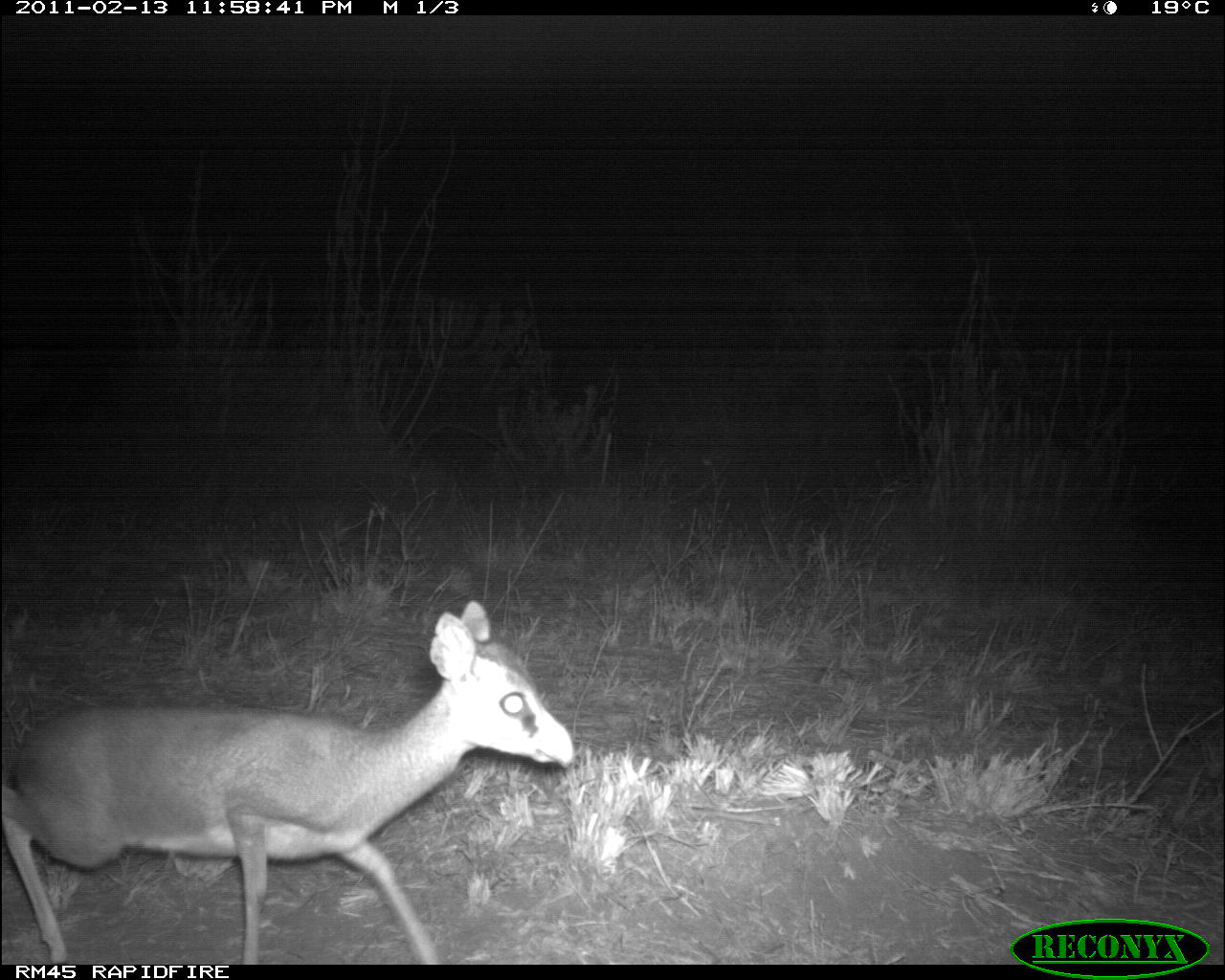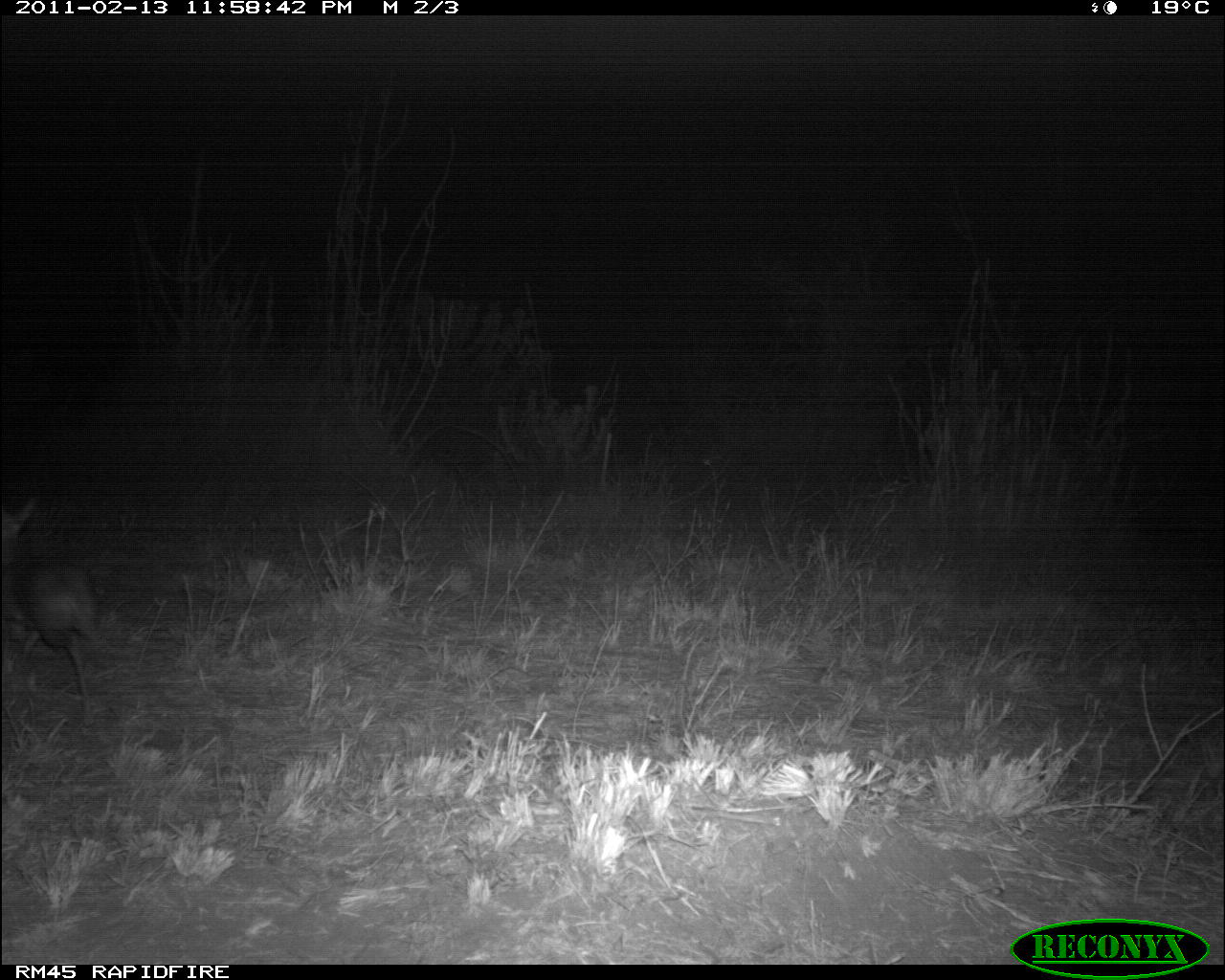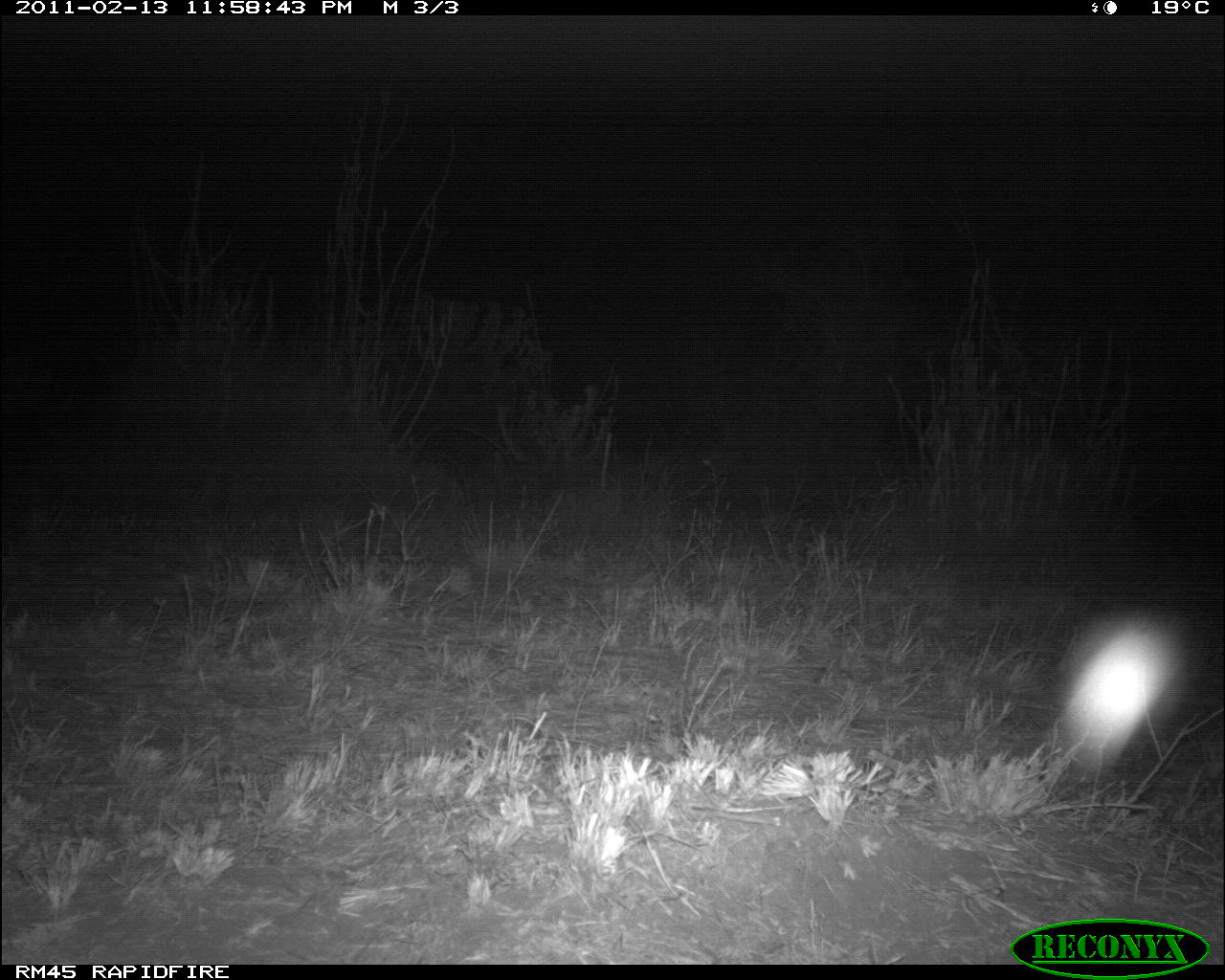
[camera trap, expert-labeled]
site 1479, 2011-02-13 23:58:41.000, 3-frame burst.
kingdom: Animalia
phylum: Chordata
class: Mammalia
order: Artiodactyla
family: Bovidae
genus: Madoqua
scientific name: Madoqua guentheri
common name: günther's dik-dik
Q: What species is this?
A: Madoqua guentheri (günther's dik-dik).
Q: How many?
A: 1.